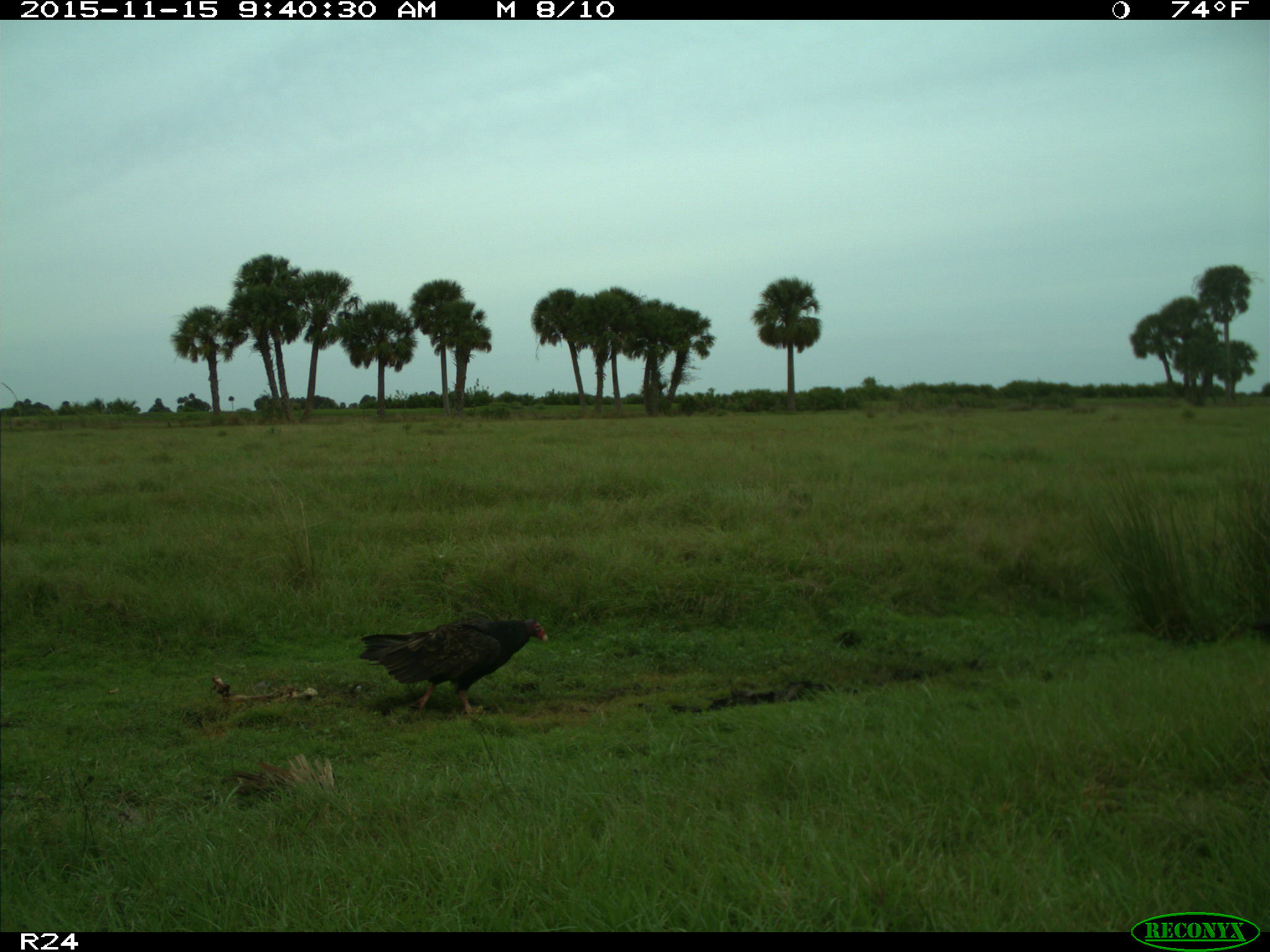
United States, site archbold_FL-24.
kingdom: Animalia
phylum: Chordata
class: Aves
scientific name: Aves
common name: birds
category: unidentified bird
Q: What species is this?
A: Unidentified bird (birds) (Aves).